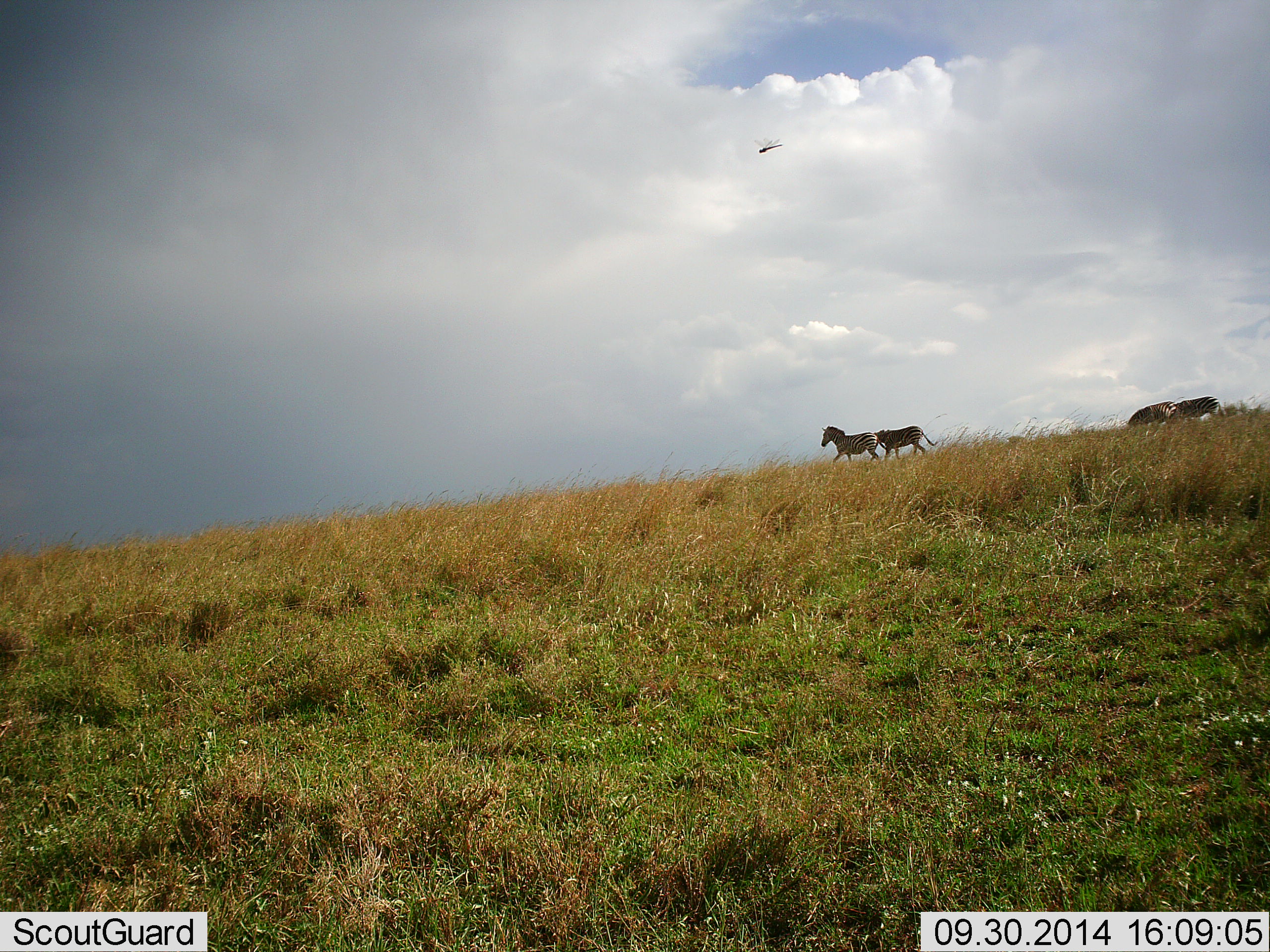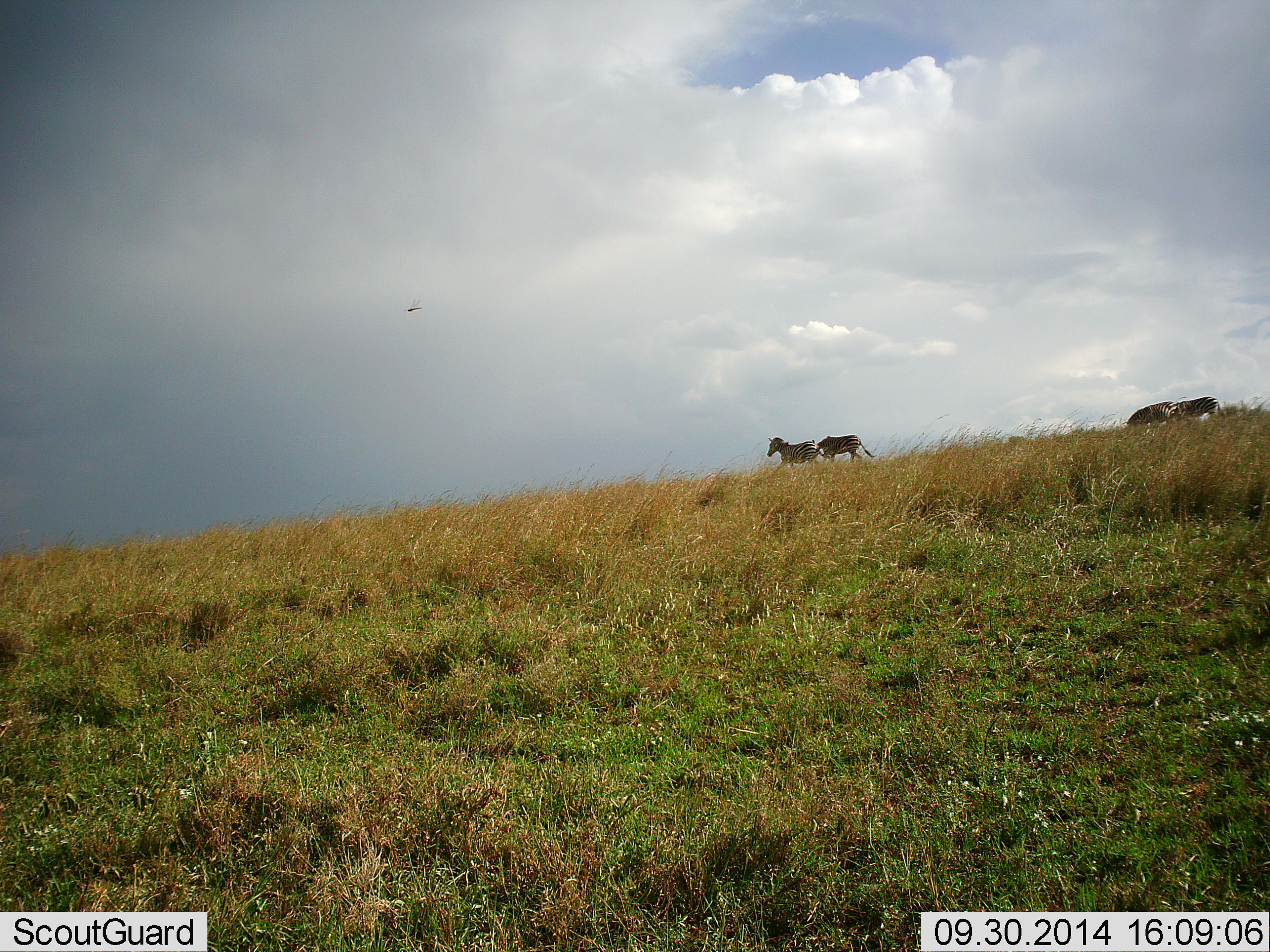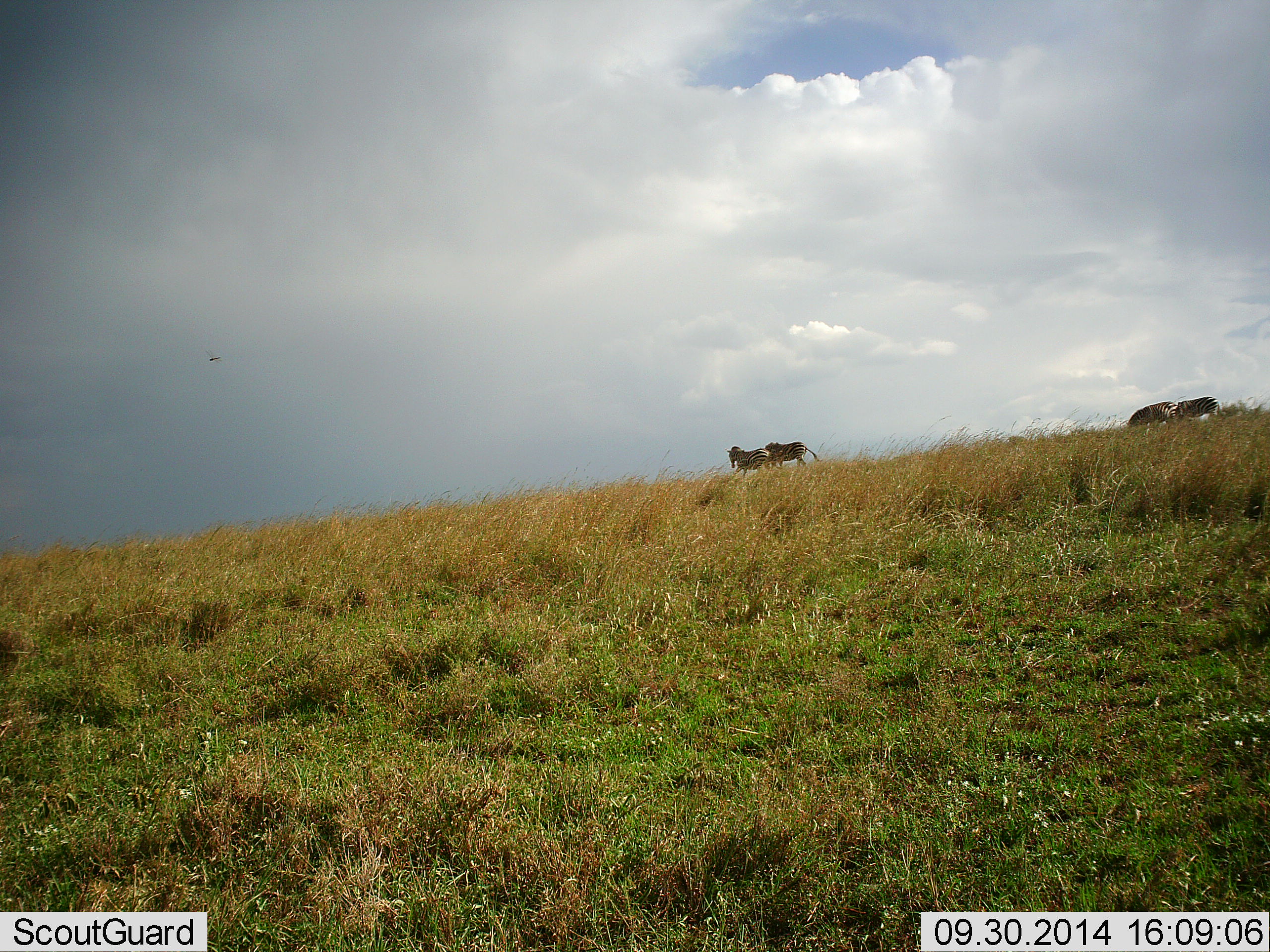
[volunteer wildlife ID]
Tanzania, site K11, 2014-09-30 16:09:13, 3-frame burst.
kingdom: Animalia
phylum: Chordata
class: Mammalia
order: Perissodactyla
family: Equidae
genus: Equus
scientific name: Equus quagga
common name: plains zebra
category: zebra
Zebra (plains zebra) (Equus quagga), count 4. Behavior (volunteer vote fractions): standing 50%, resting 0%, moving 89%, interacting 0%. Young present (vote fraction): 0%. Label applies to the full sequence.